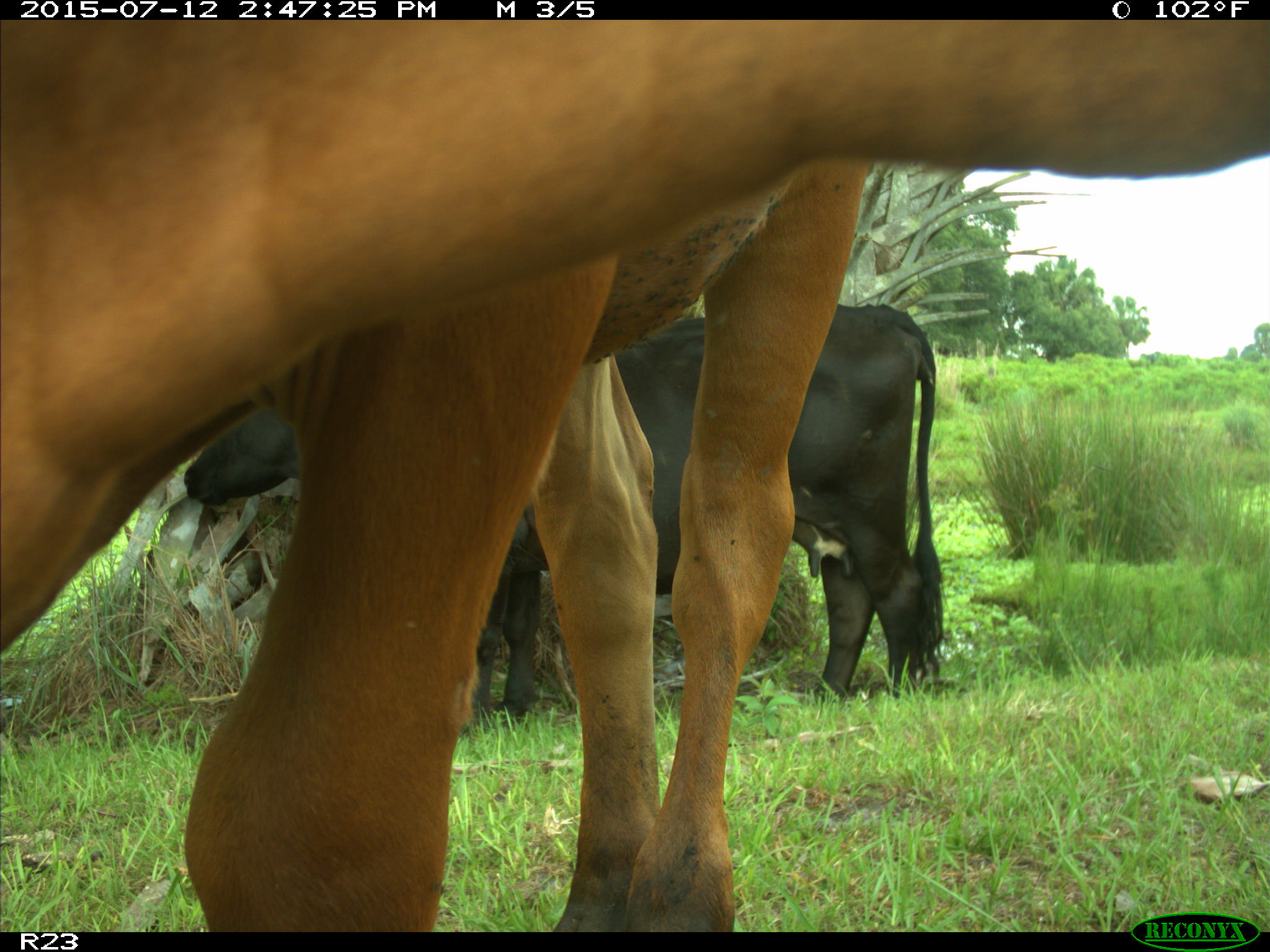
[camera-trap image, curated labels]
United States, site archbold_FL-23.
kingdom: Animalia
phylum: Chordata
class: Mammalia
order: Artiodactyla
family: Bovidae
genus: Bos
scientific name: Bos taurus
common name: domestic cow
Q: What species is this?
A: Bos taurus (domestic cow).